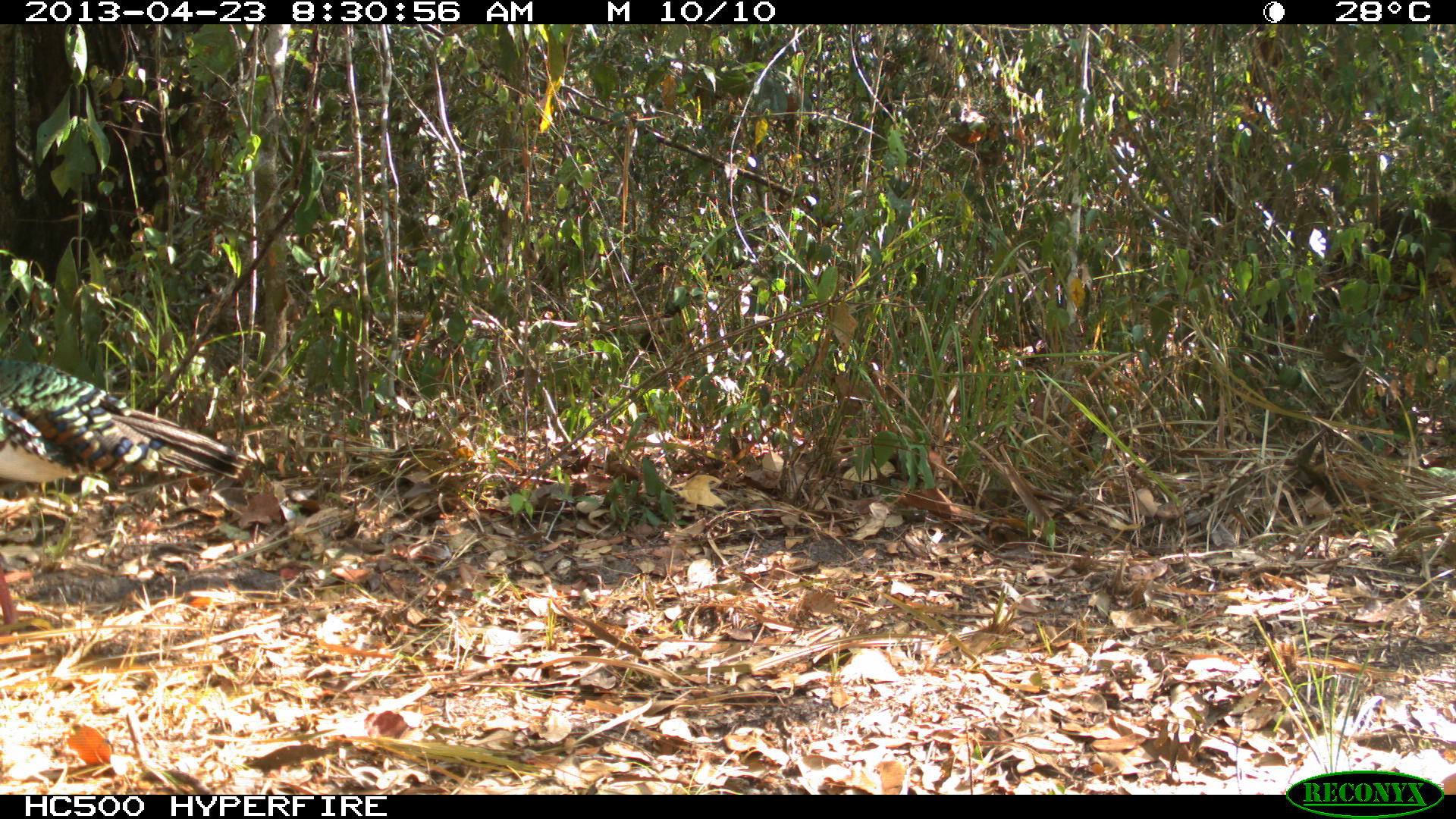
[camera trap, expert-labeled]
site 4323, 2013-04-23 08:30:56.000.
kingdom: Animalia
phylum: Chordata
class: Aves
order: Galliformes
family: Phasianidae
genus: Meleagris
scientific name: Meleagris ocellata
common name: ocellated turkey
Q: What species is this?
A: Meleagris ocellata (ocellated turkey).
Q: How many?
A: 1.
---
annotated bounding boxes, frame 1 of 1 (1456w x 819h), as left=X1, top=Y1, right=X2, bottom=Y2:
meleagris ocellata: left=0, top=354, right=252, bottom=634